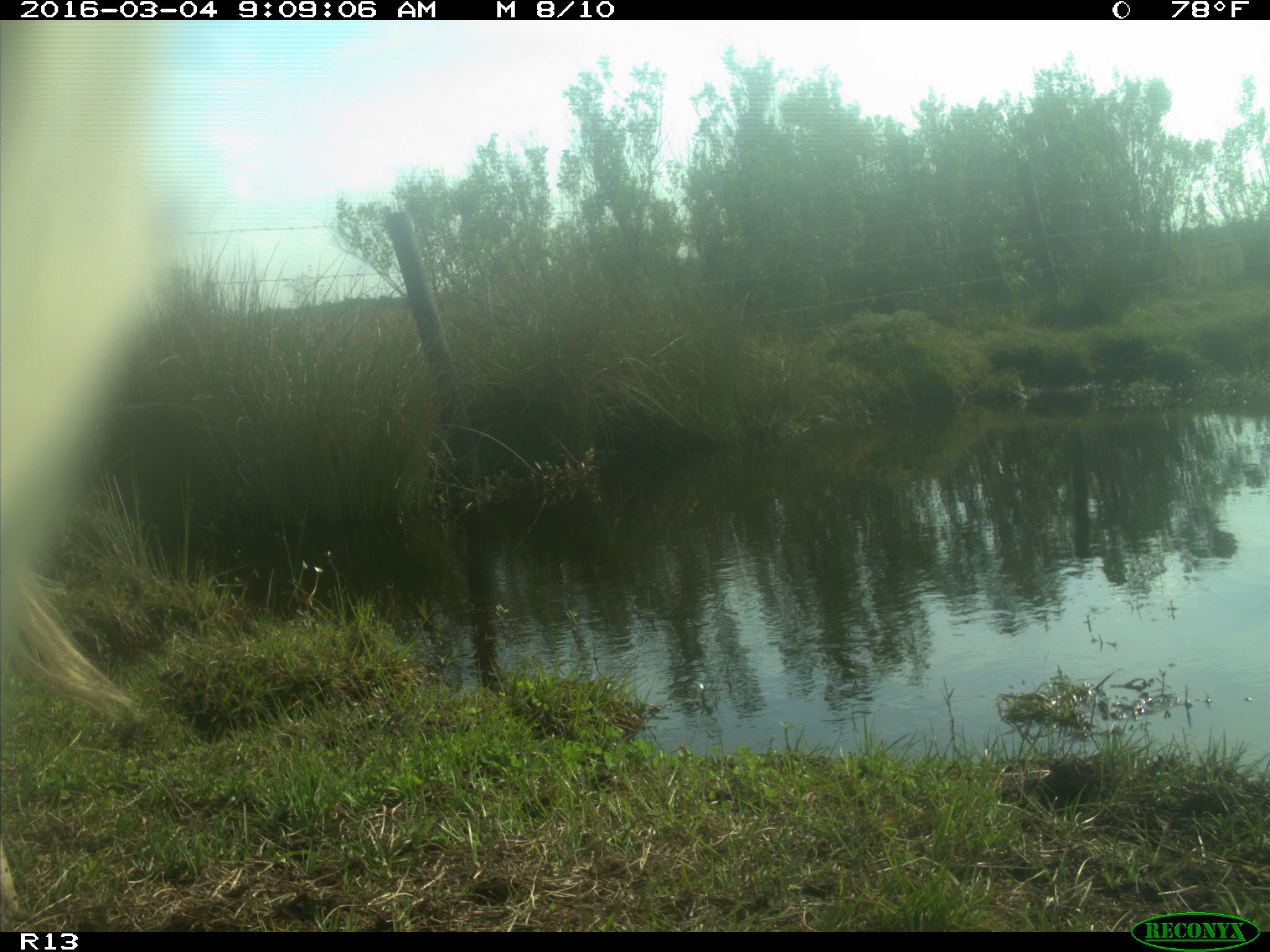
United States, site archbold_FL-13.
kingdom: Animalia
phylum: Chordata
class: Mammalia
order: Artiodactyla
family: Bovidae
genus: Bos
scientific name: Bos taurus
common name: domestic cow